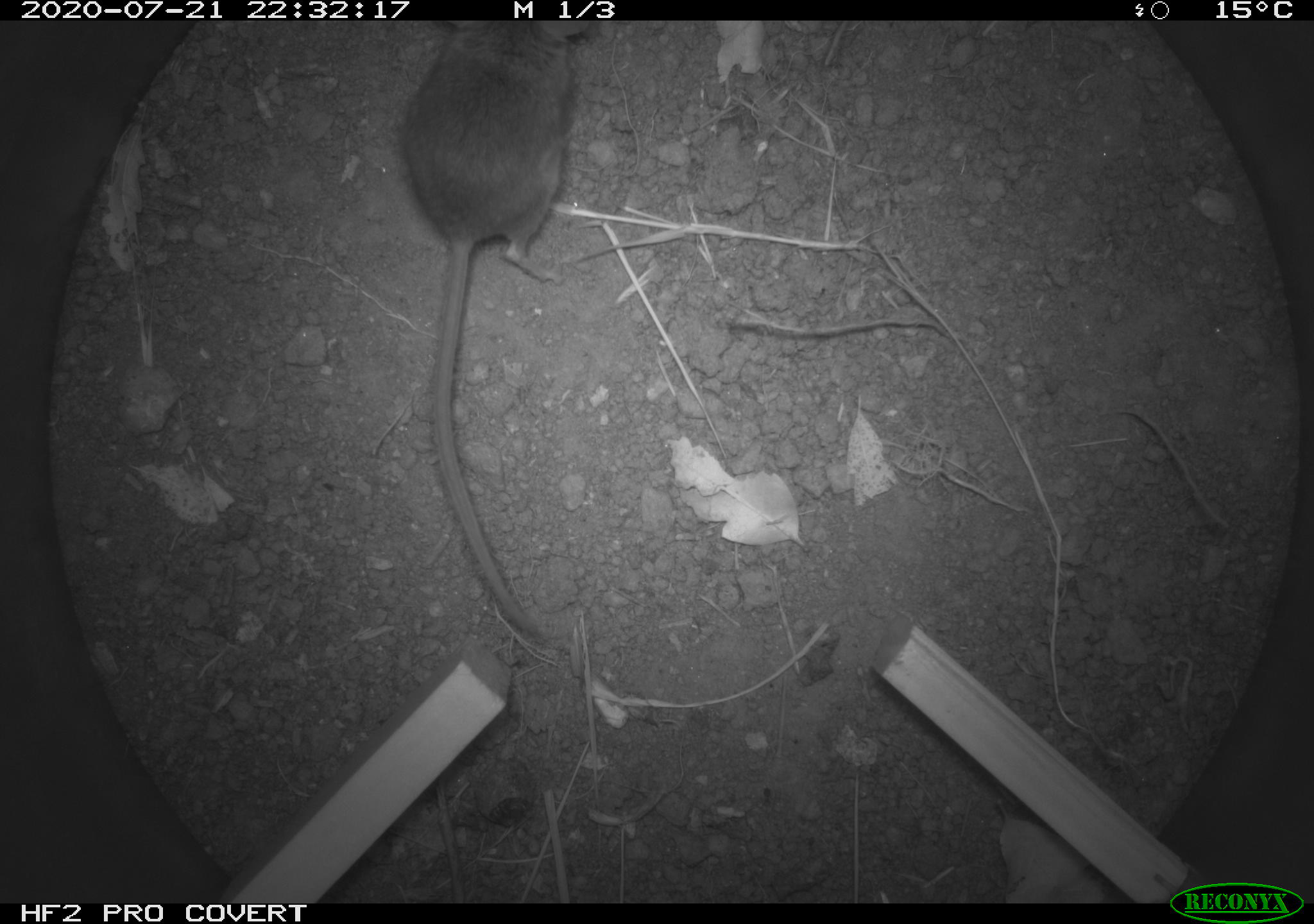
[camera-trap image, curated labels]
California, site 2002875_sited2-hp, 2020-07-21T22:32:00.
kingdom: Animalia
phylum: Chordata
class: Mammalia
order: Rodentia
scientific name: Rodentia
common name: rodent